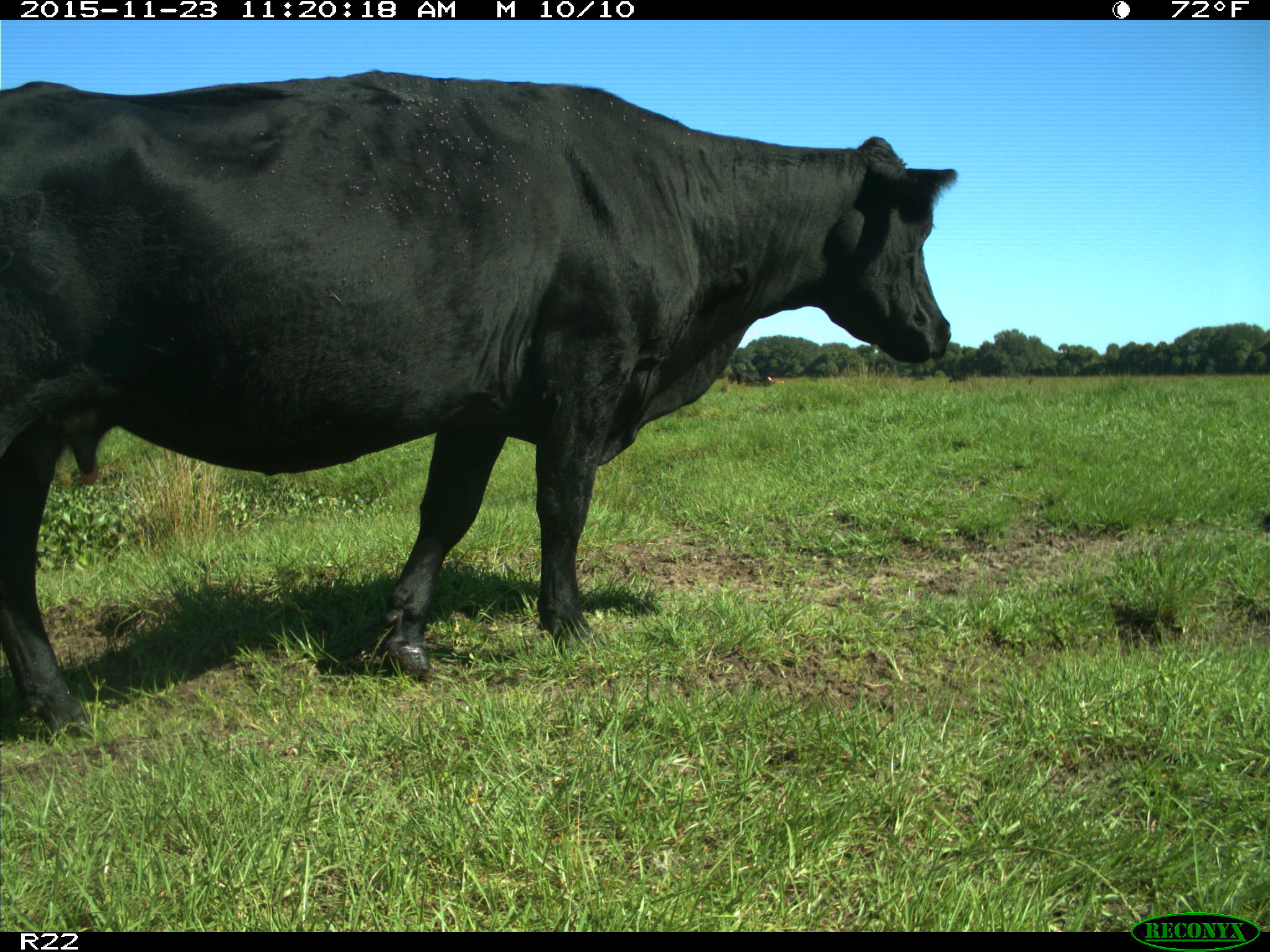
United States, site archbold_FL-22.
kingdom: Animalia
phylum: Chordata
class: Mammalia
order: Artiodactyla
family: Bovidae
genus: Bos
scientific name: Bos taurus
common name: domestic cow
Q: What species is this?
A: Bos taurus (domestic cow).